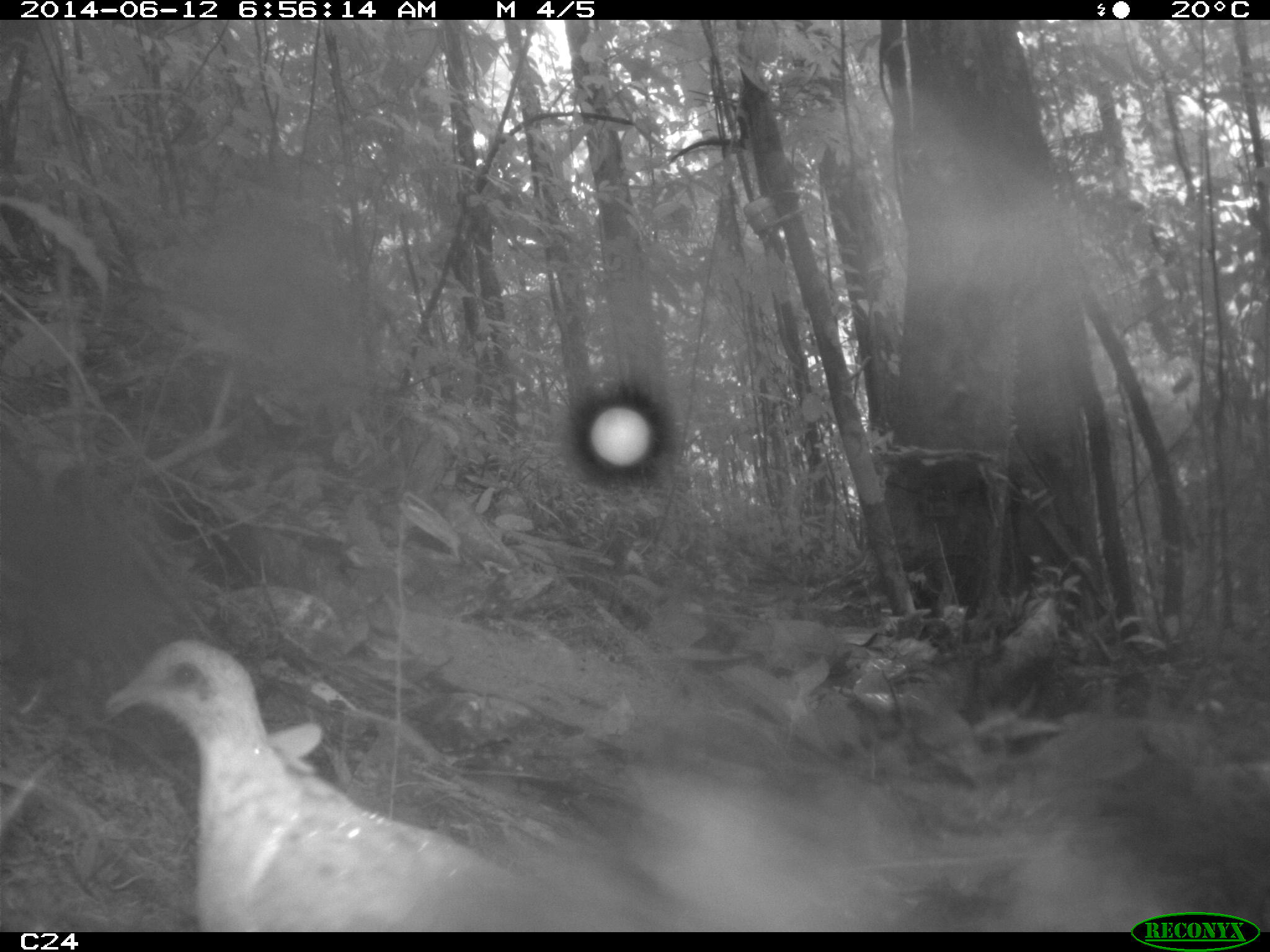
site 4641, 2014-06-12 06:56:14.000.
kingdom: Animalia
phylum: Chordata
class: Aves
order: Columbiformes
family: Columbidae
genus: Leptotila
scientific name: Leptotila rufaxilla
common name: gray-fronted dove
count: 1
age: adult